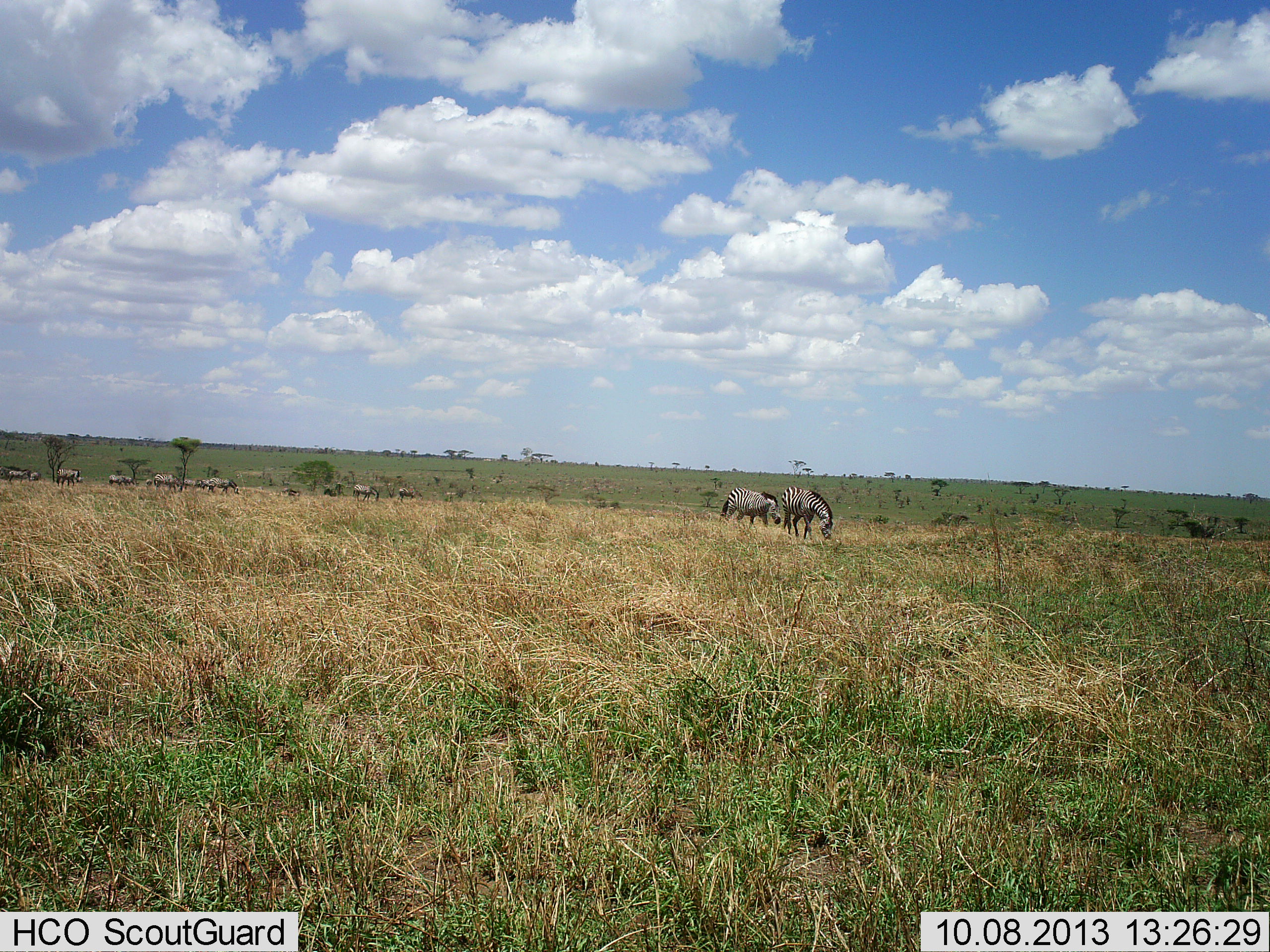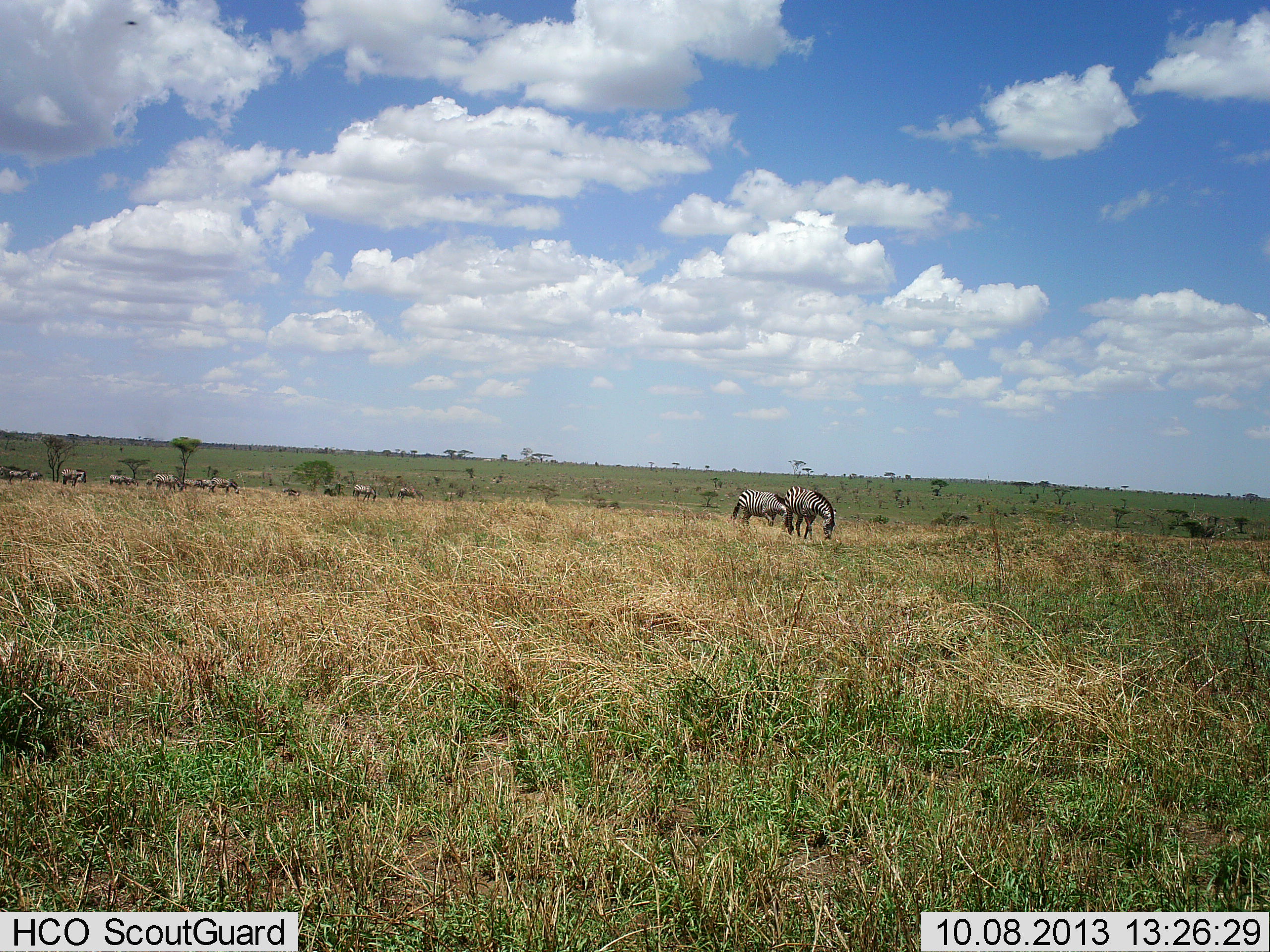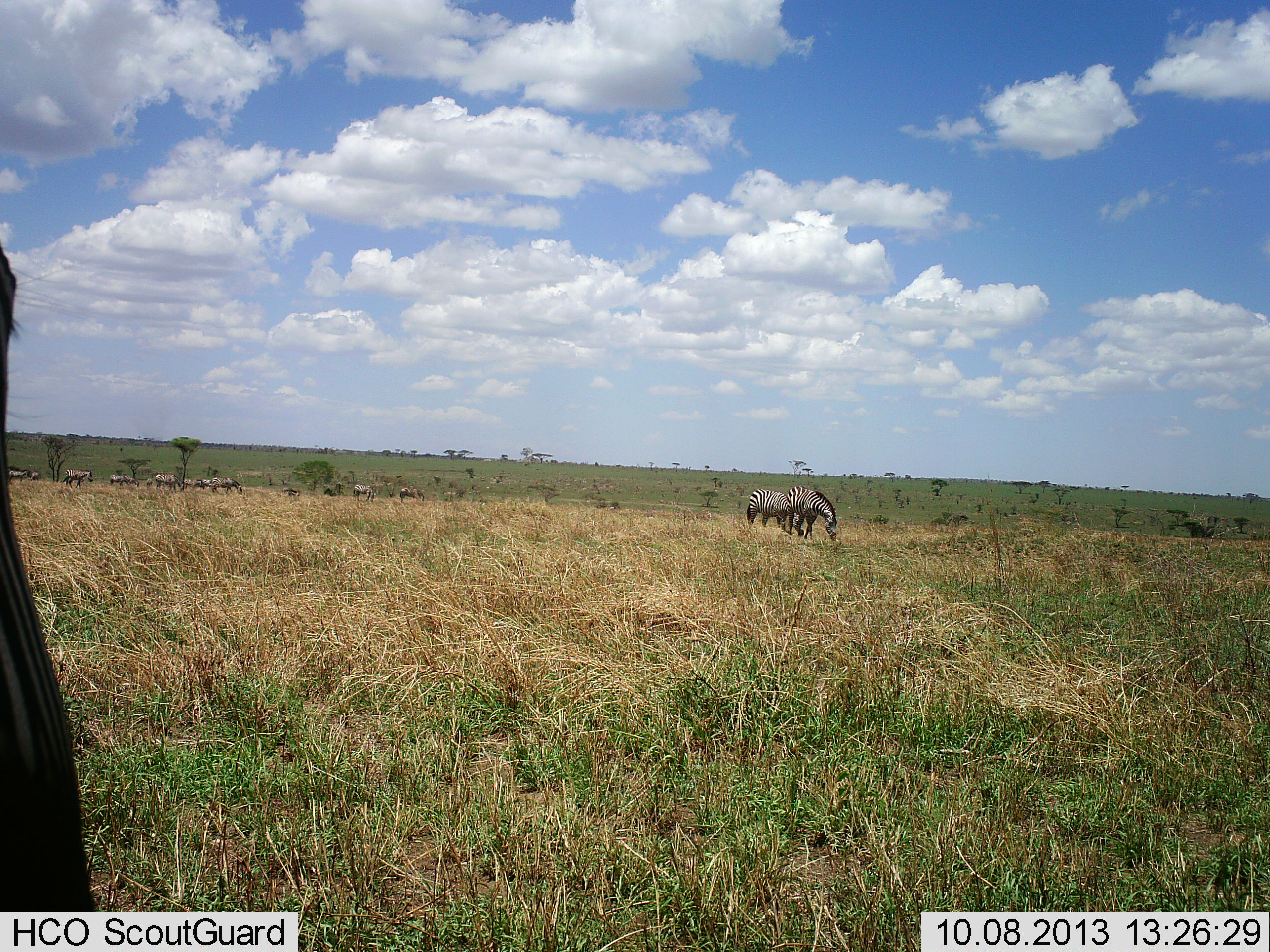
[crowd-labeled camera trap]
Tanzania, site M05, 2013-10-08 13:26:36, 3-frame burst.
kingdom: Animalia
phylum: Chordata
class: Mammalia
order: Perissodactyla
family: Equidae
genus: Equus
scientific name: Equus quagga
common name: plains zebra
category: zebra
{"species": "zebra (plains zebra) (Equus quagga)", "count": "11-50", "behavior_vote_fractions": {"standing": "64%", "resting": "9%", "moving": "18%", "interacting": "0%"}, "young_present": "0%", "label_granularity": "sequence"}